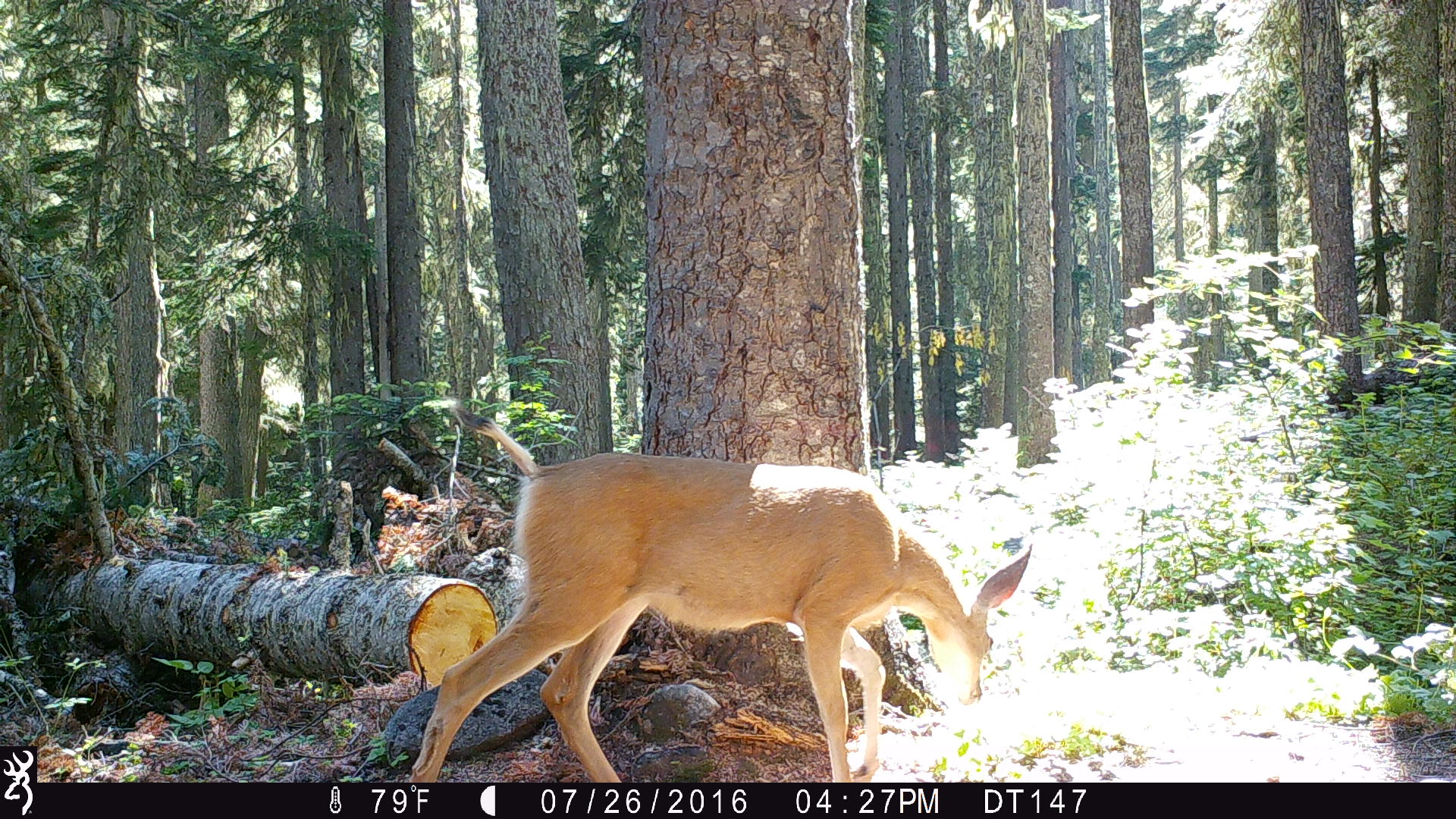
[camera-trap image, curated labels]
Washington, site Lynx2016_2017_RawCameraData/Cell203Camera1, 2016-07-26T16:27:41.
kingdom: Animalia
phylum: Chordata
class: Mammalia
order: Artiodactyla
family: Cervidae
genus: Odocoileus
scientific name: Odocoileus hemionus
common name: mule deer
Odocoileus hemionus (mule deer). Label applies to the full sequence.